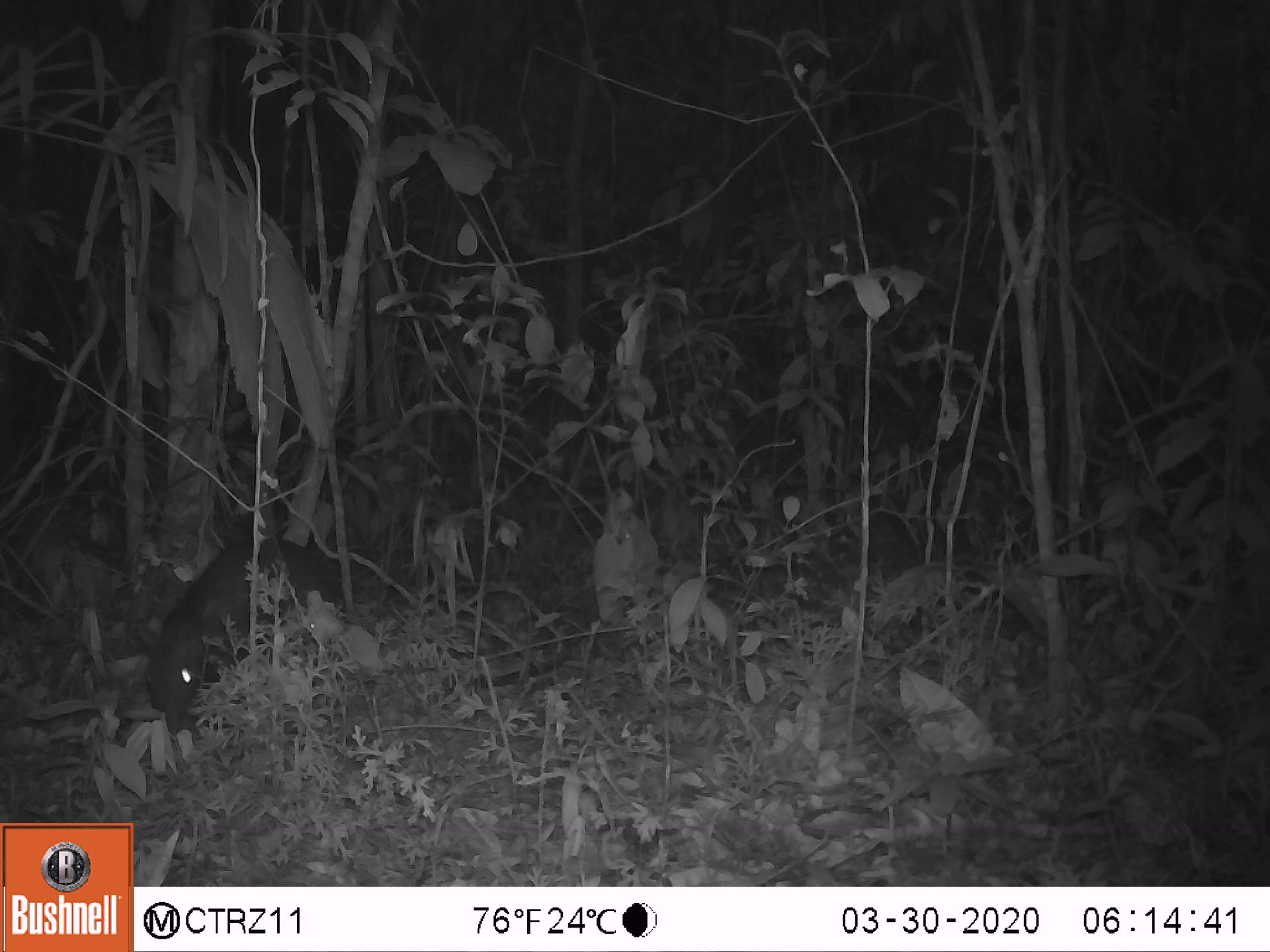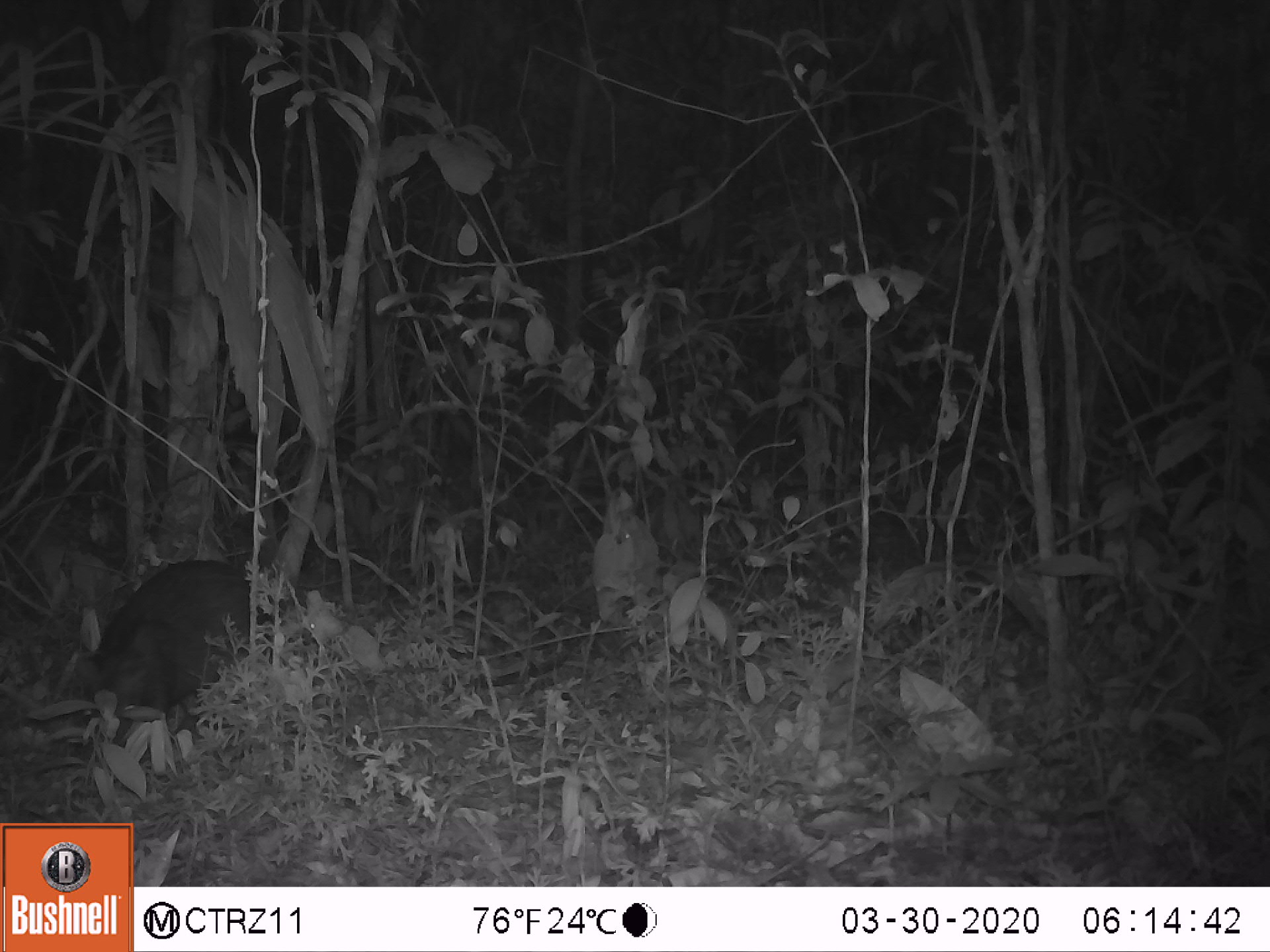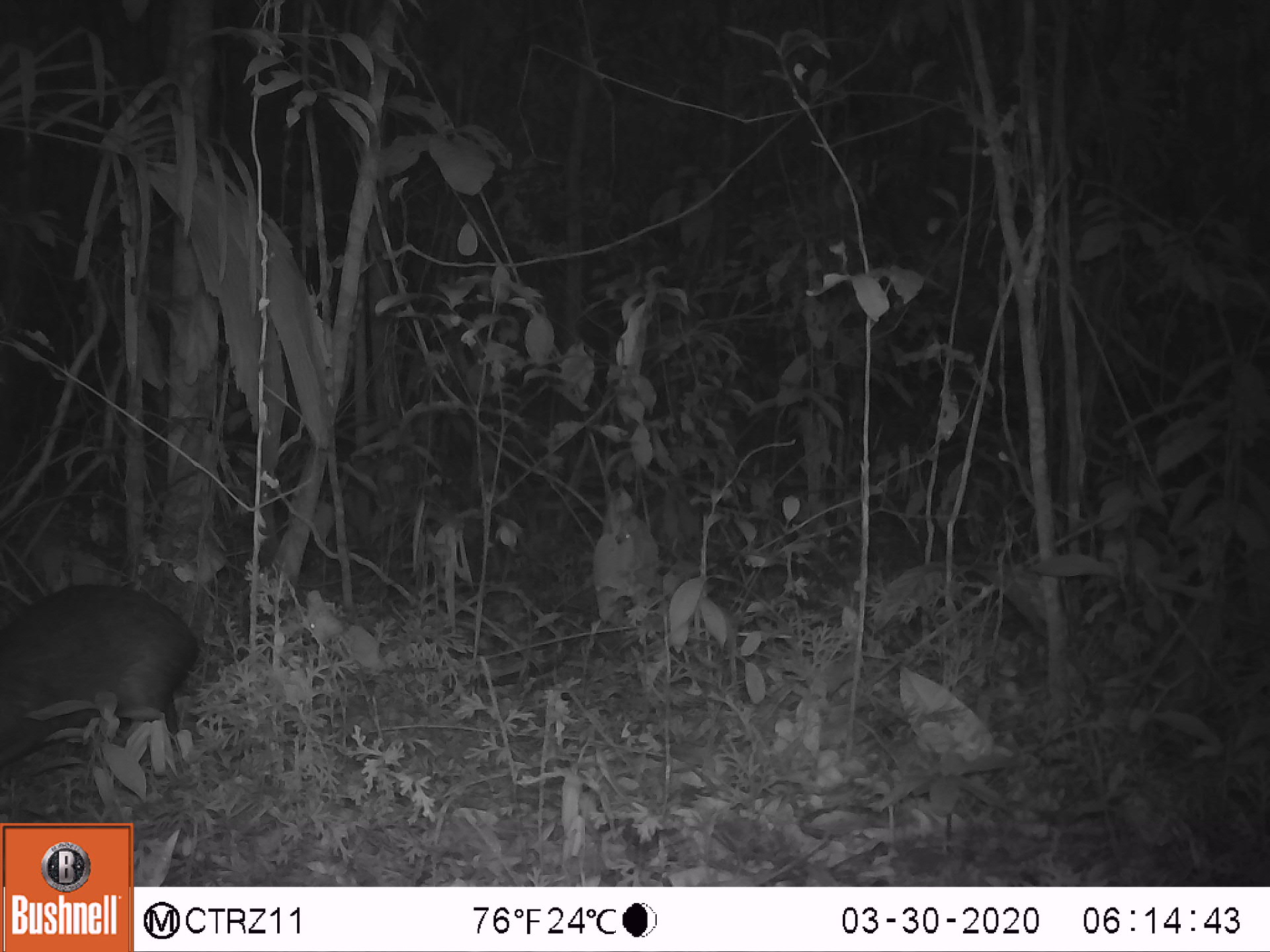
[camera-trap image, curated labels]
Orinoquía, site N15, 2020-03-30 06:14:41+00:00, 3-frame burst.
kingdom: Animalia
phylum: Chordata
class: Mammalia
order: Cingulata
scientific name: Cingulata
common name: armadillo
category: unknown armadillo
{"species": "unknown armadillo (armadillo) (Cingulata)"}